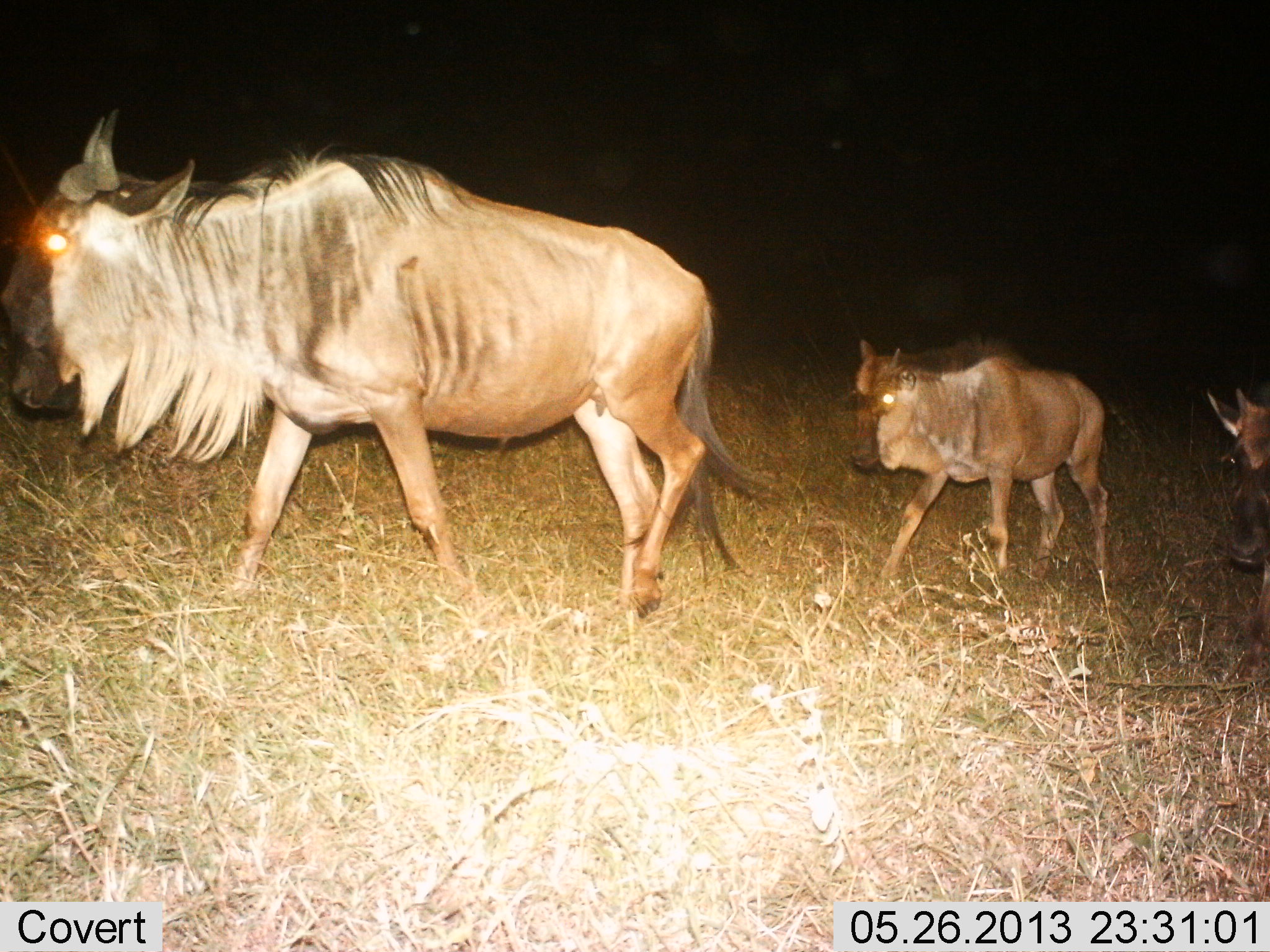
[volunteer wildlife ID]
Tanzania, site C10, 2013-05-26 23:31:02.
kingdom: Animalia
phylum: Chordata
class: Mammalia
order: Artiodactyla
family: Bovidae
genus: Connochaetes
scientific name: Connochaetes taurinus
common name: blue wildebeest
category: wildebeest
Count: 3.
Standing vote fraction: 0%.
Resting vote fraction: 0%.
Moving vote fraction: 100%.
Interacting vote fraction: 0%.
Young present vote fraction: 40%.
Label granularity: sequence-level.